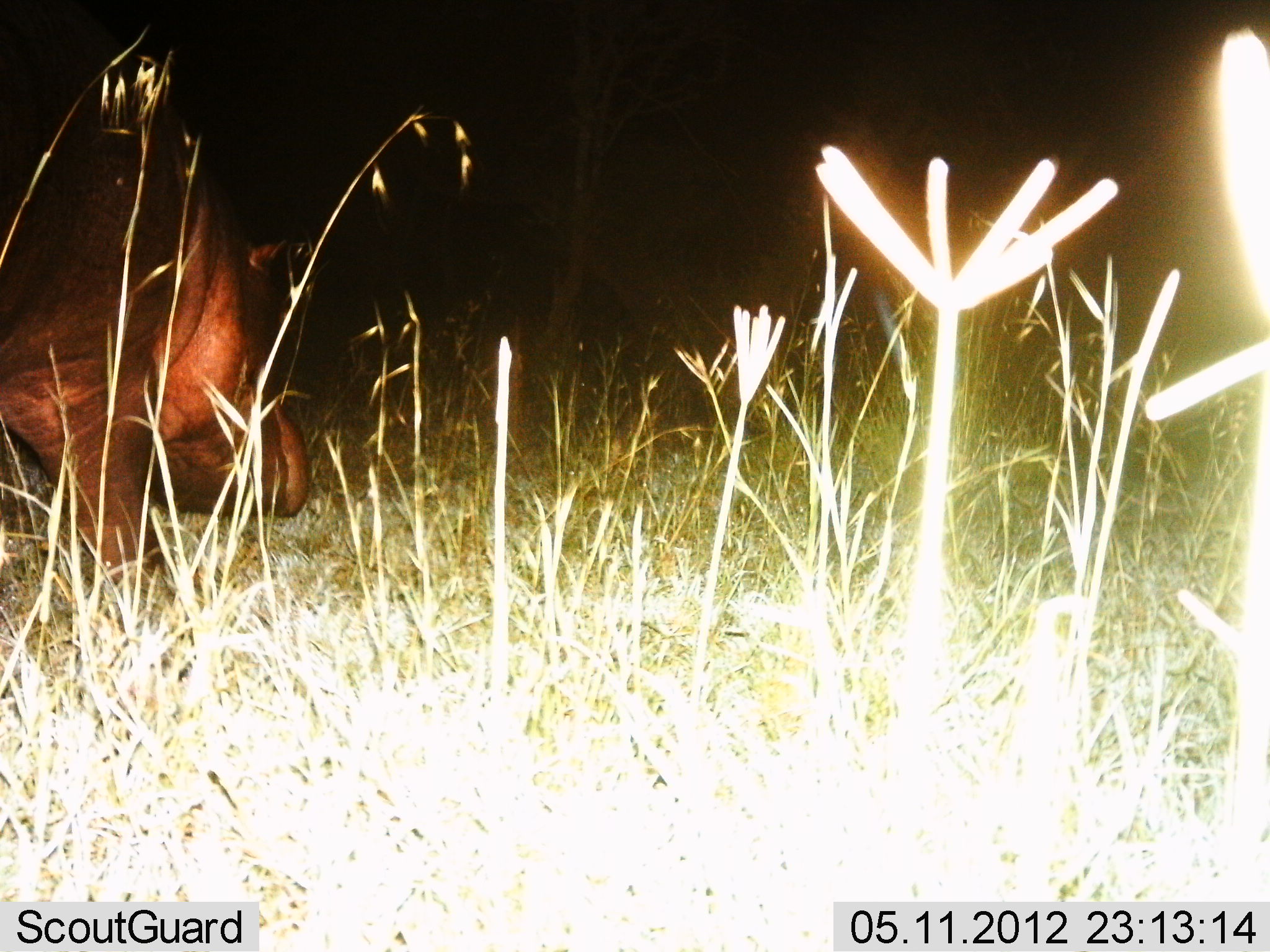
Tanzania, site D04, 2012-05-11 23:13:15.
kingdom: Animalia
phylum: Chordata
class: Mammalia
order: Artiodactyla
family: Hippopotamidae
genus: Hippopotamus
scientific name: Hippopotamus amphibius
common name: hippopotamus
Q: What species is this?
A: Hippopotamus (Hippopotamus amphibius).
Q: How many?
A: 1.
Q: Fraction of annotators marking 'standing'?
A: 30%.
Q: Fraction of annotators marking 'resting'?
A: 0%.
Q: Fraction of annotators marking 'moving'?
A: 40%.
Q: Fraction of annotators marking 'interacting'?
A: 0%.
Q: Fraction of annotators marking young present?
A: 0%.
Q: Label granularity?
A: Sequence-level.